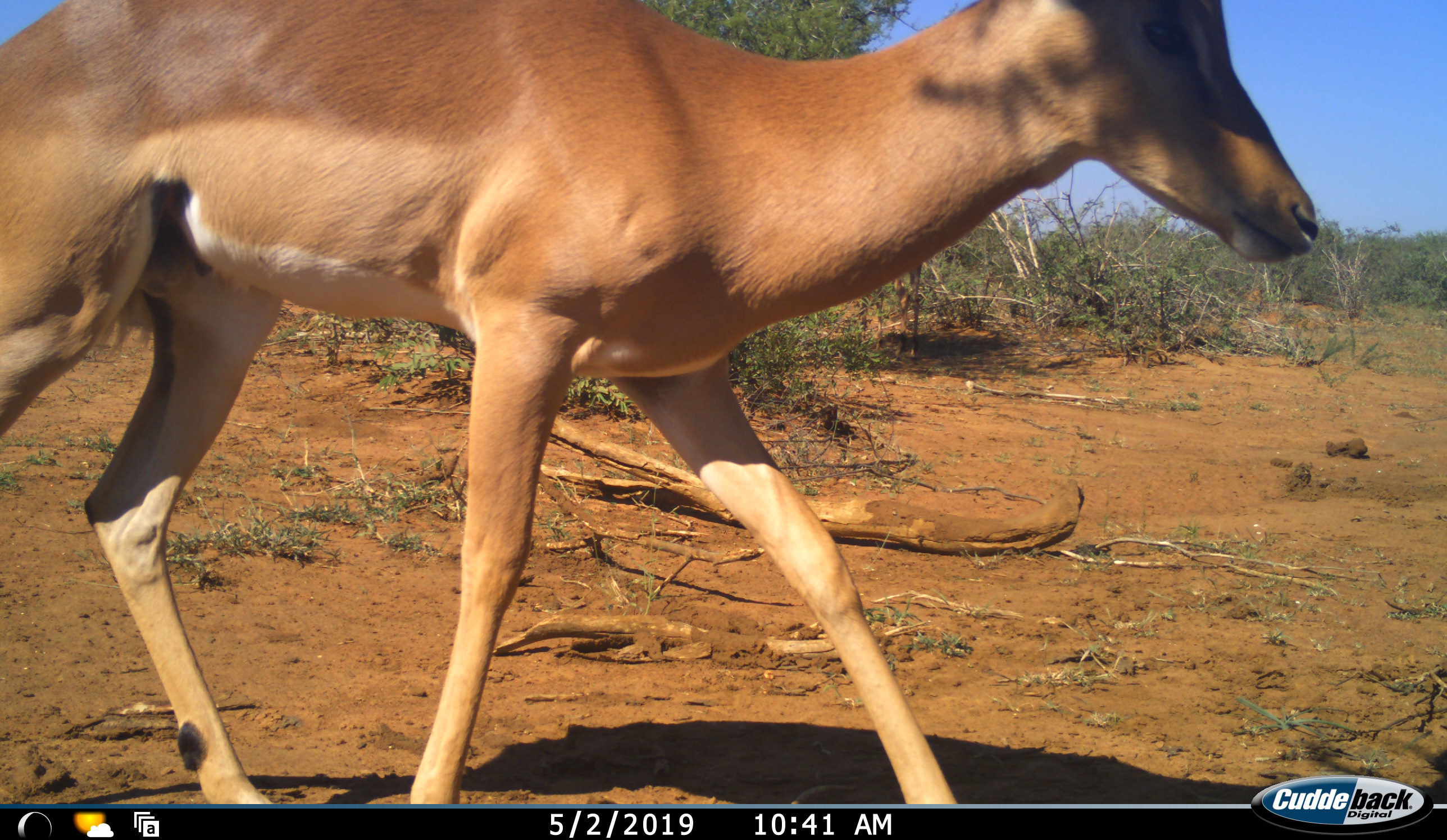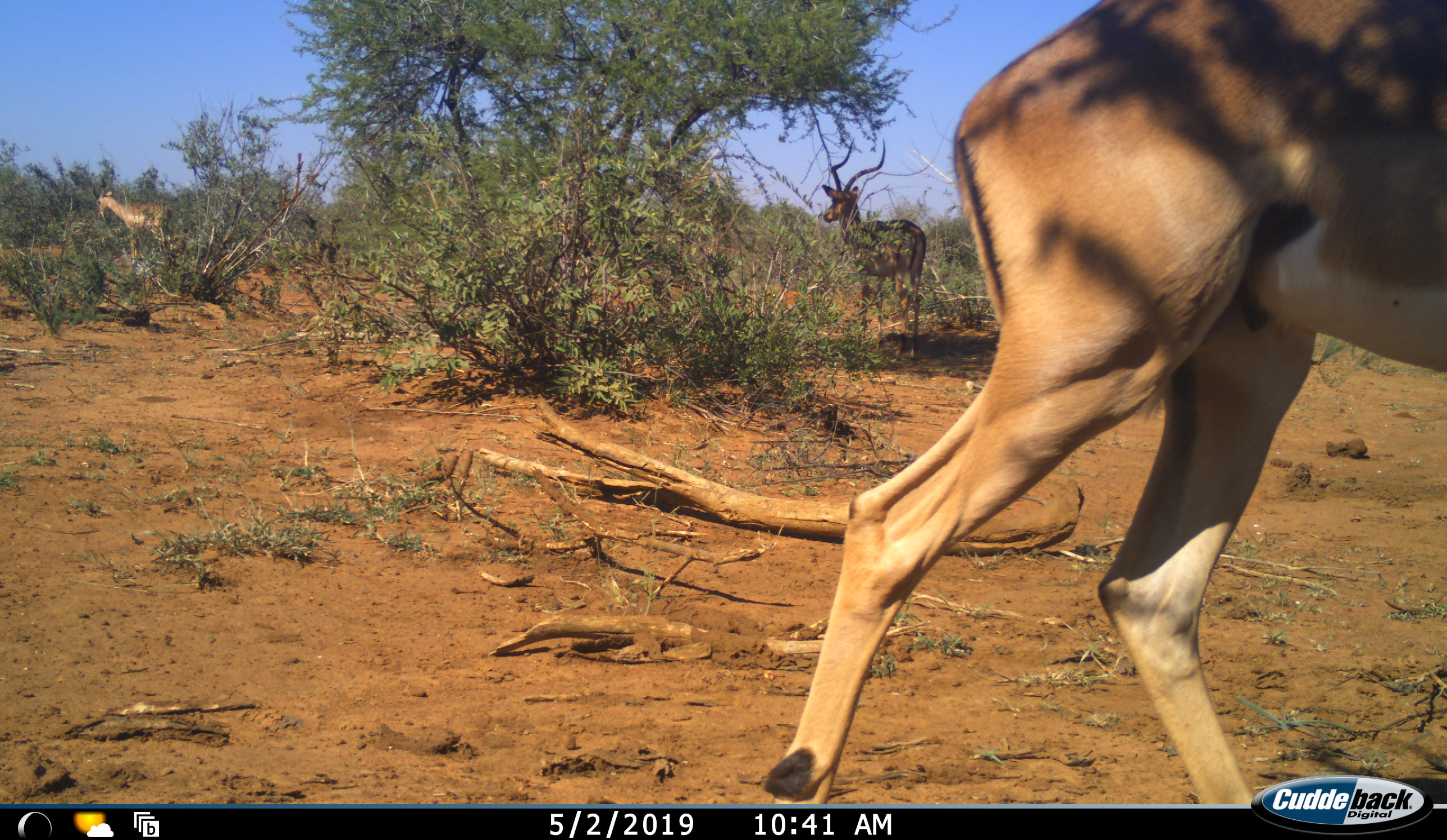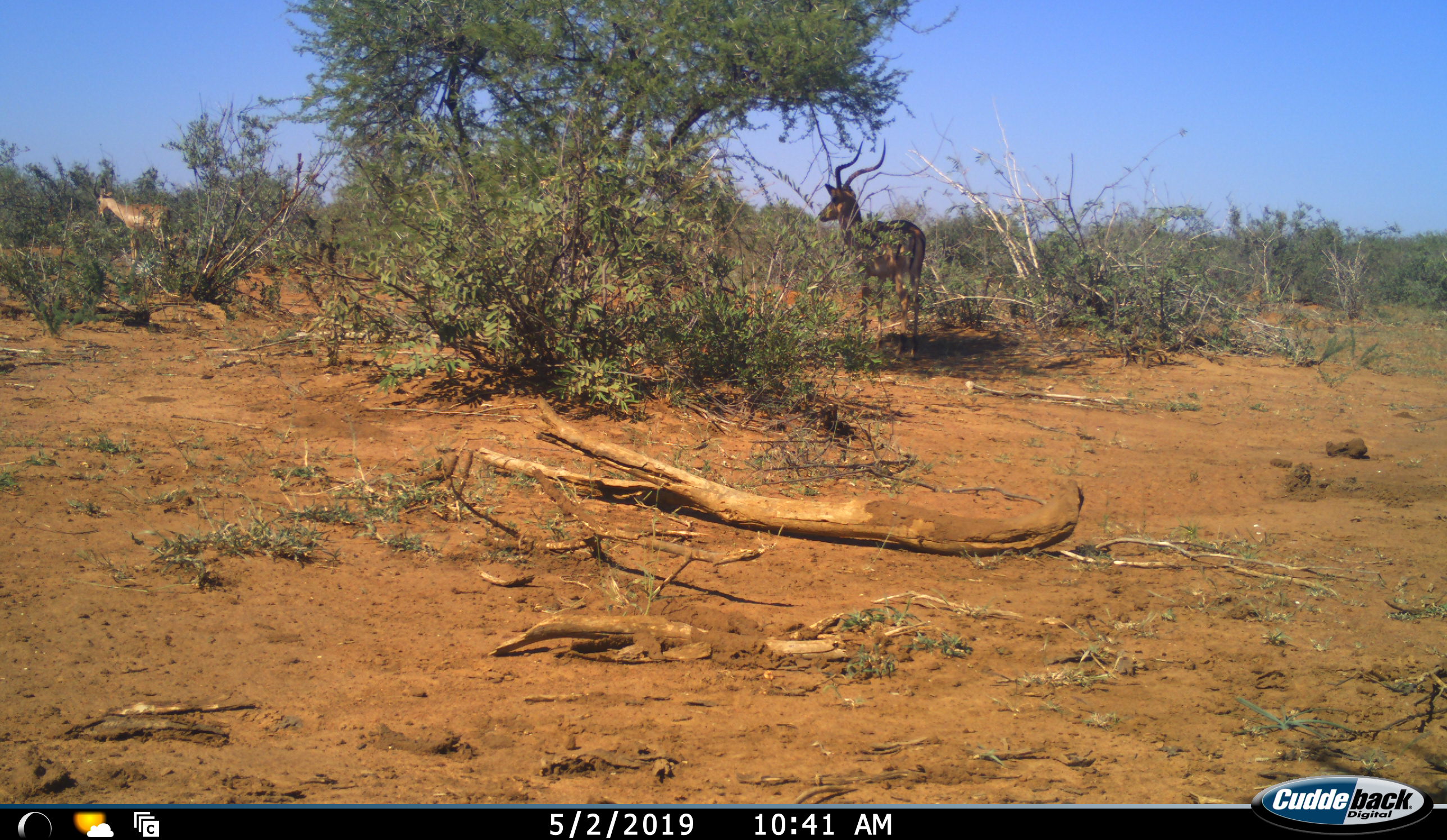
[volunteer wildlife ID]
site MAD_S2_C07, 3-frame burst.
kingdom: Animalia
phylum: Chordata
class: Mammalia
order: Artiodactyla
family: Bovidae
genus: Aepyceros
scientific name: Aepyceros melampus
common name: impala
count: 2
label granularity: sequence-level